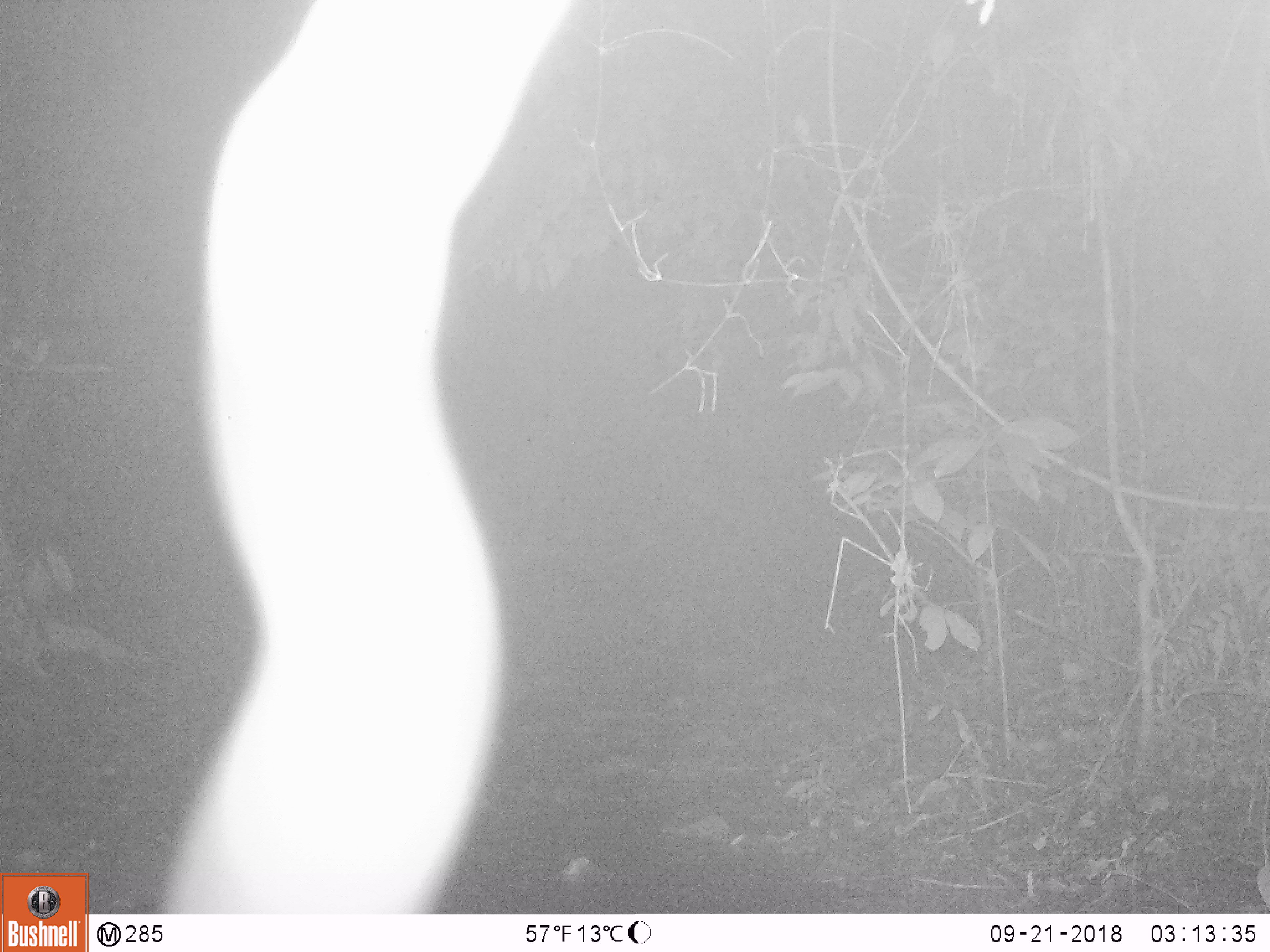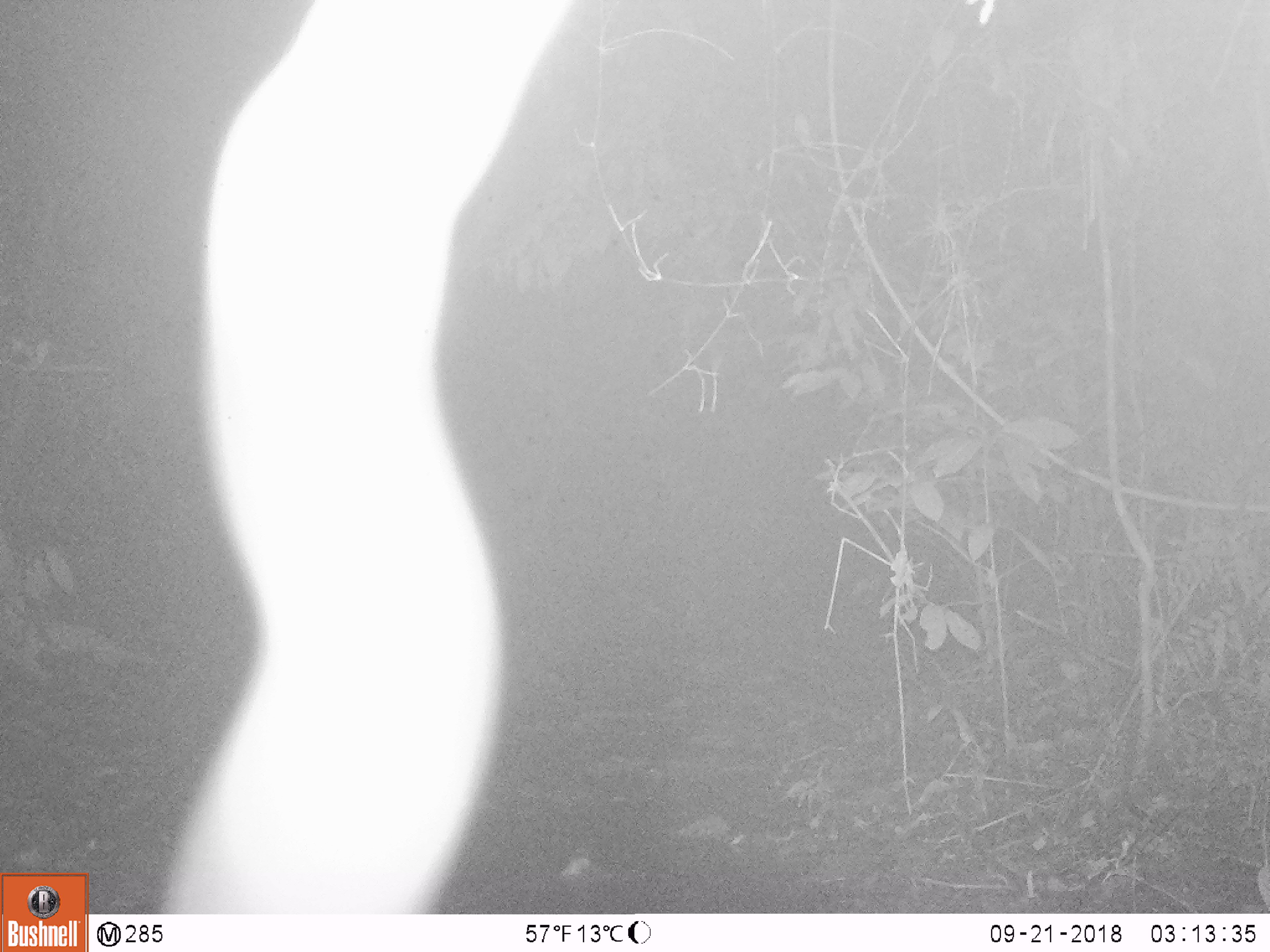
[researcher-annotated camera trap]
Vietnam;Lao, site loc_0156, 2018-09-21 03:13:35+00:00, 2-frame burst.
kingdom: Animalia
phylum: Chordata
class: Mammalia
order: Artiodactyla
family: Cervidae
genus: Muntiacus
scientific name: Muntiacus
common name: muntjacs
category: unidentified muntjac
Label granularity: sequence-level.